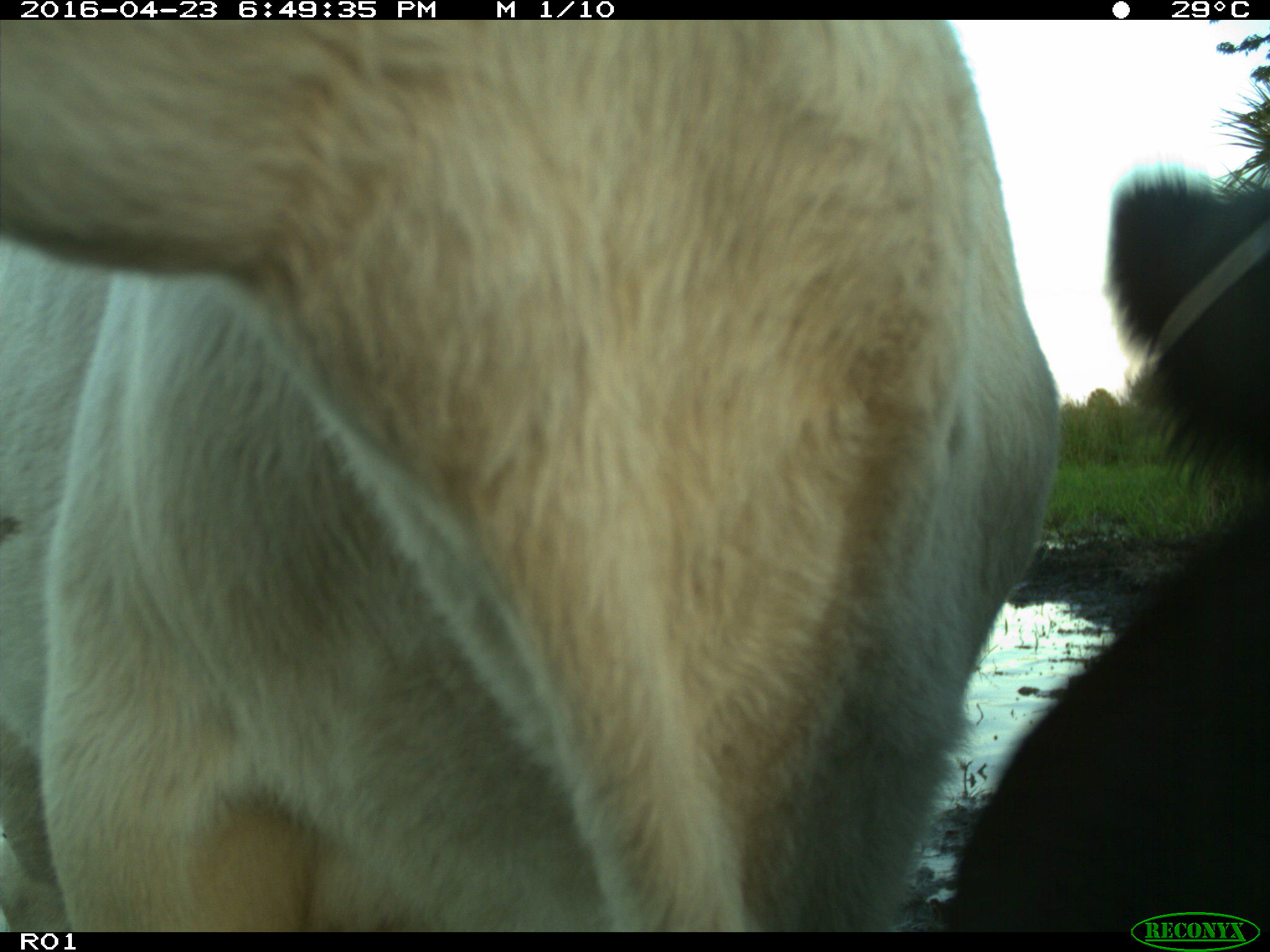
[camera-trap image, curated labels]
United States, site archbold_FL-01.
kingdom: Animalia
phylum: Chordata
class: Mammalia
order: Artiodactyla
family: Bovidae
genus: Bos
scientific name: Bos taurus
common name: domestic cow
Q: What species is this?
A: Bos taurus (domestic cow).